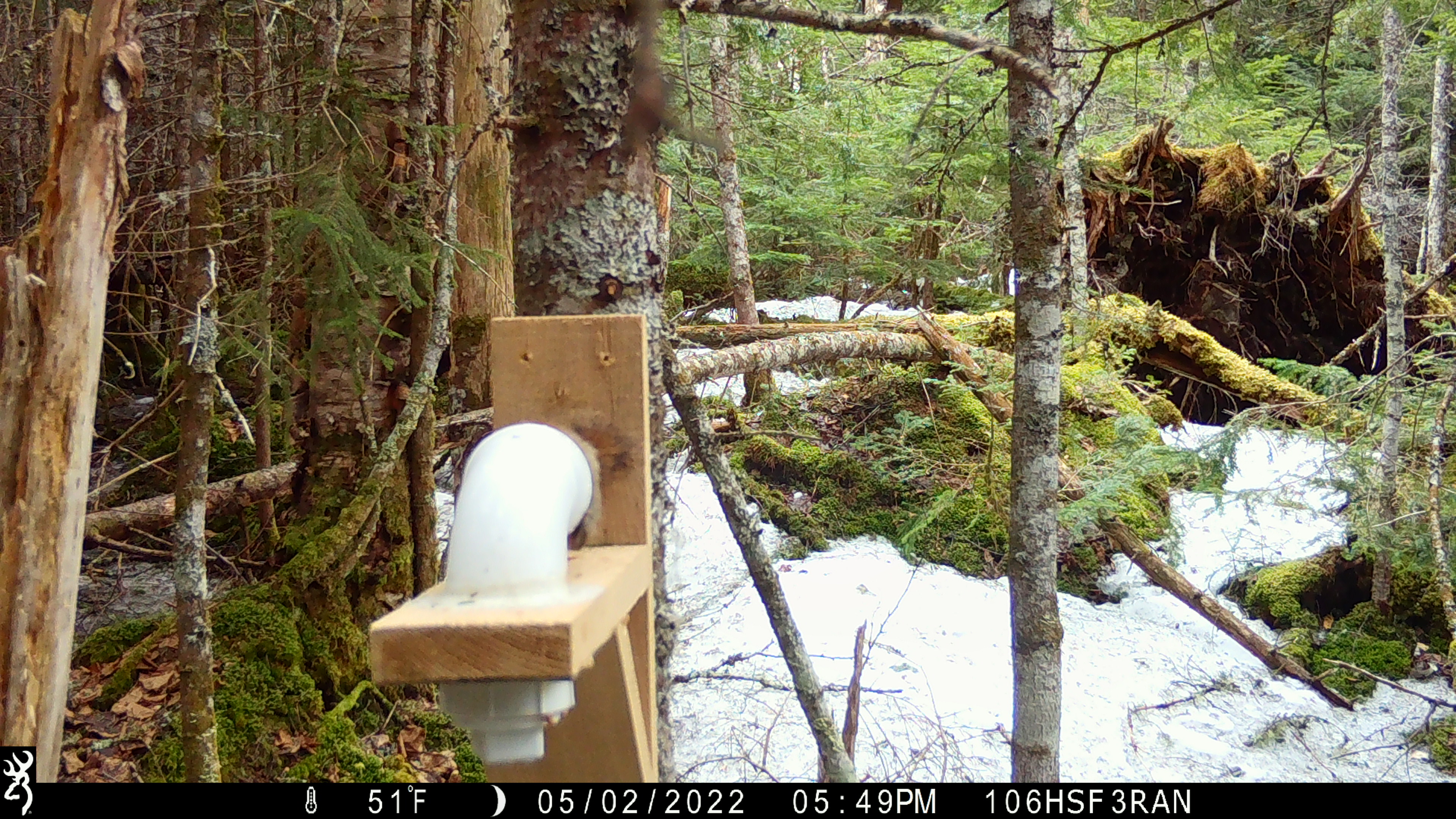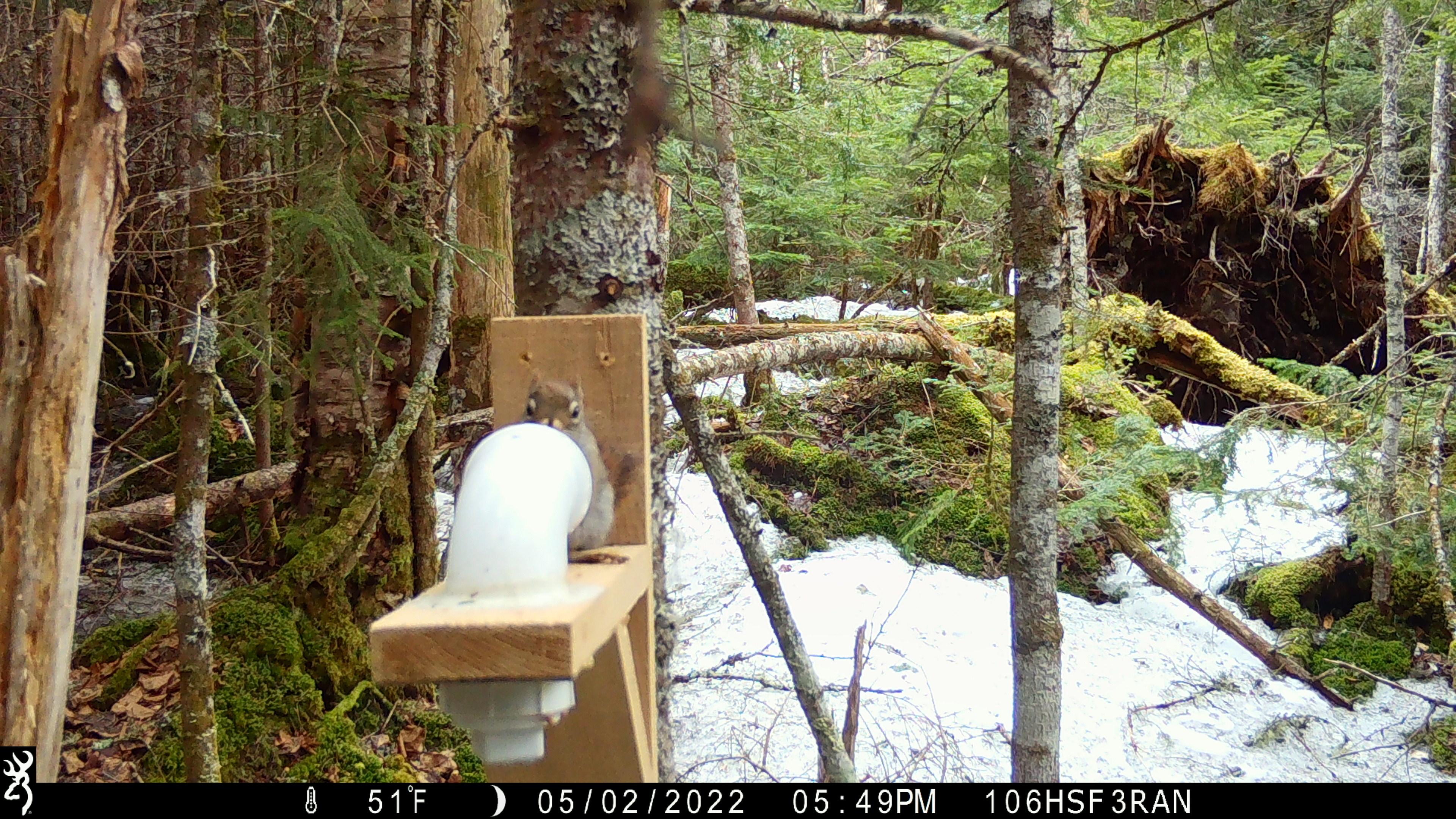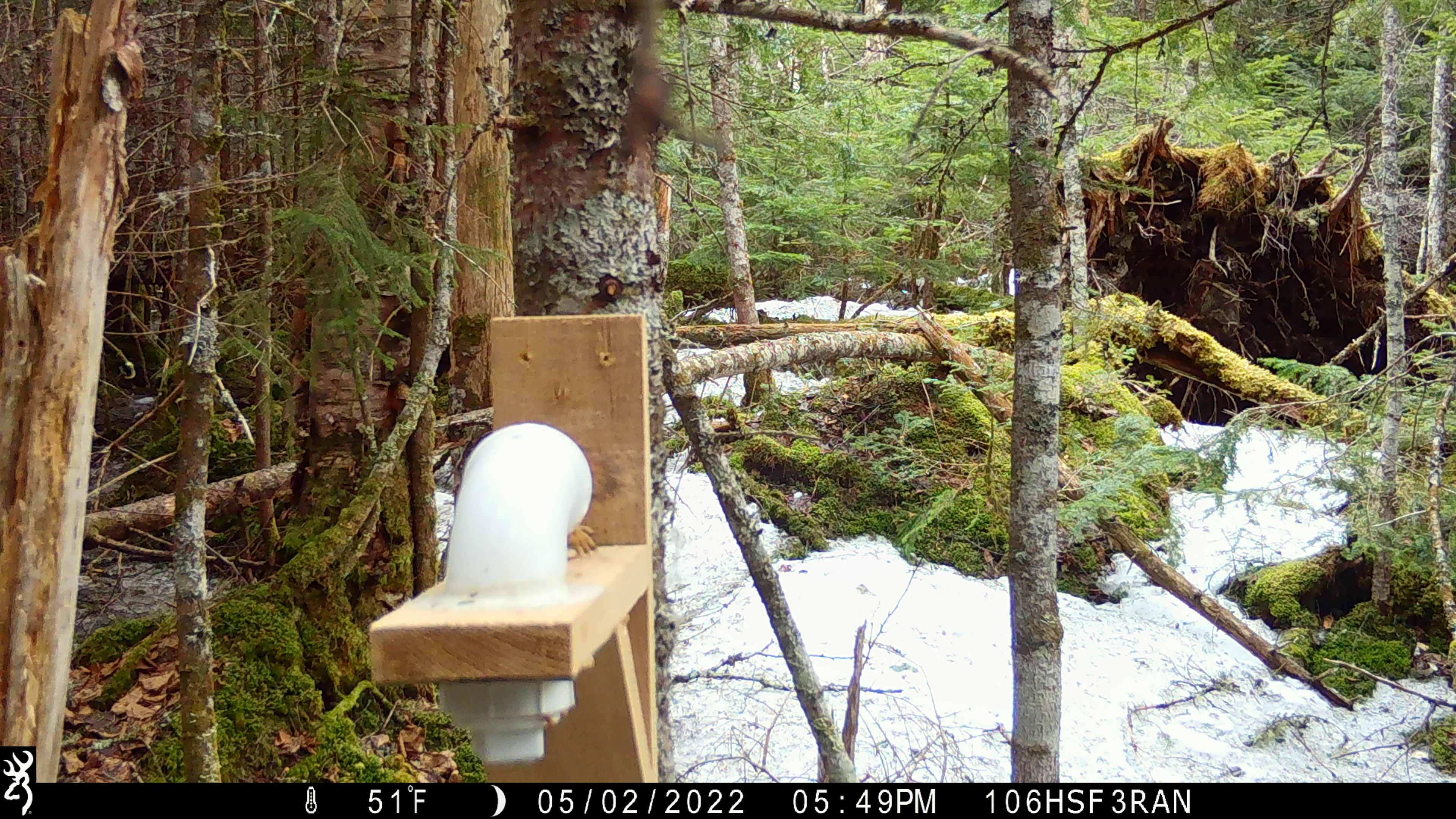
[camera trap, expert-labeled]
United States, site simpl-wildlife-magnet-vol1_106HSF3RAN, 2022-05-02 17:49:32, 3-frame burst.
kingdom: Animalia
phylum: Chordata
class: Mammalia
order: Rodentia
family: Sciuridae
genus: Tamiasciurus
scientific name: Tamiasciurus hudsonicus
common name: red squirrel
Red squirrel (Tamiasciurus hudsonicus).